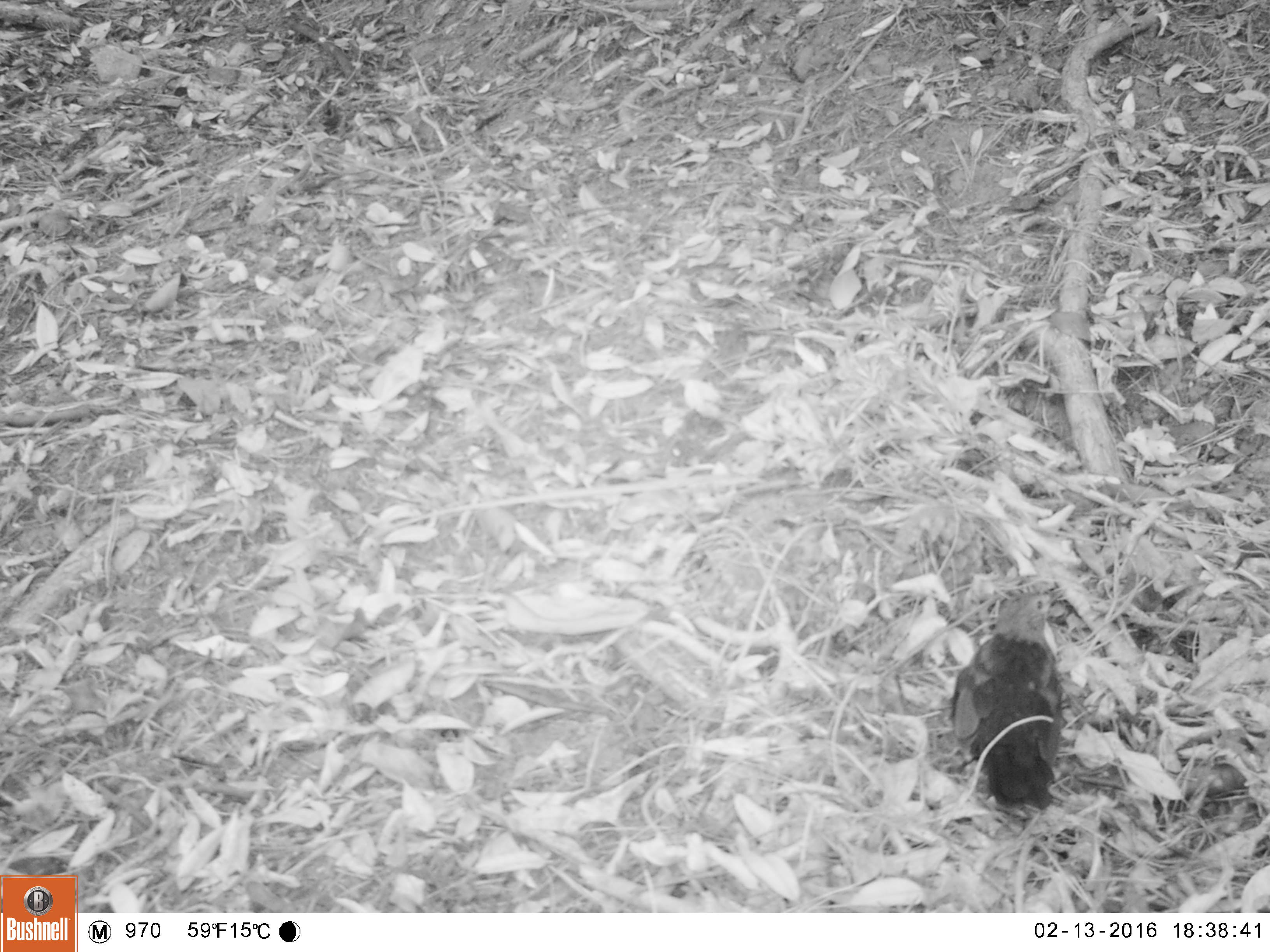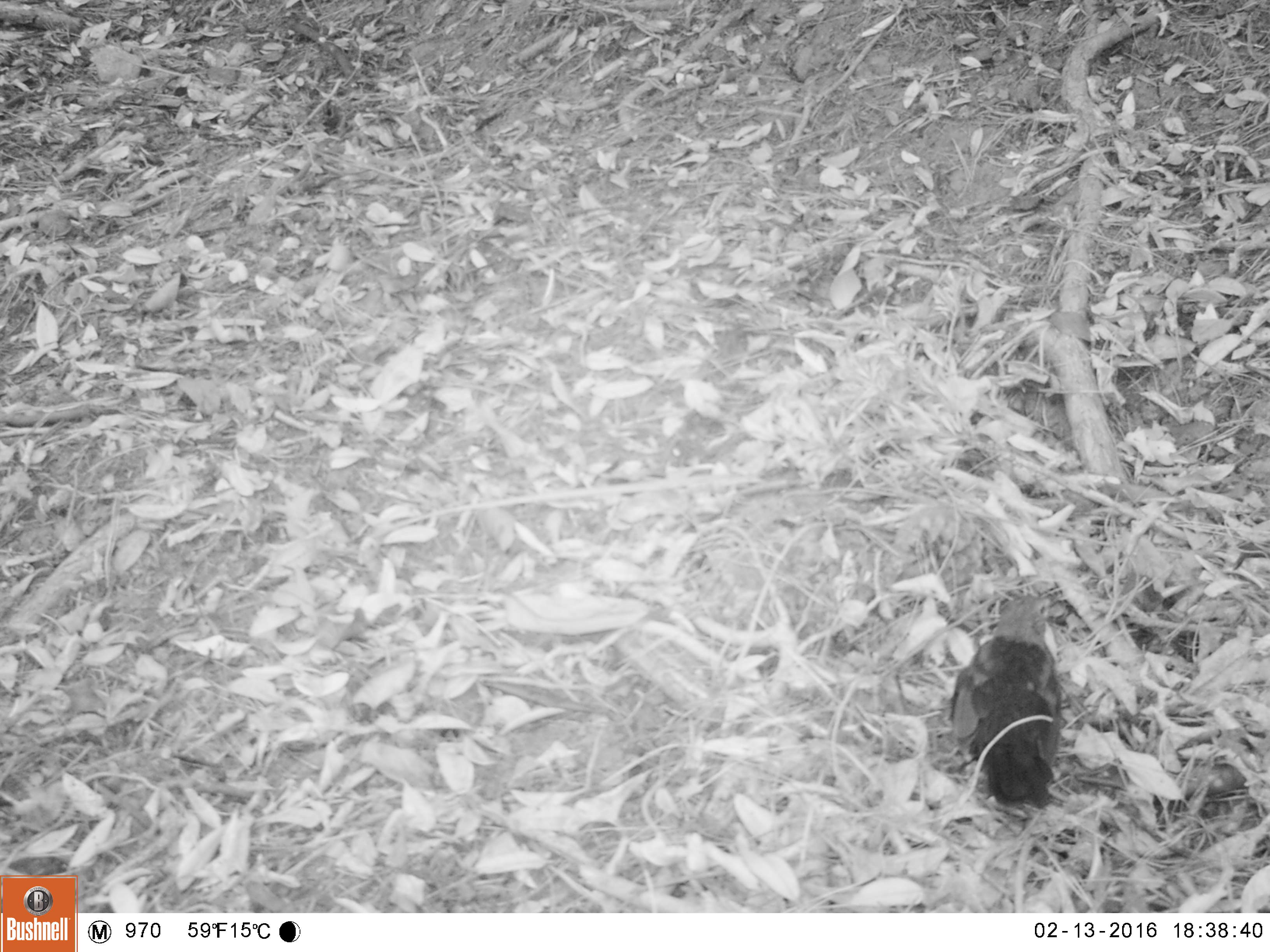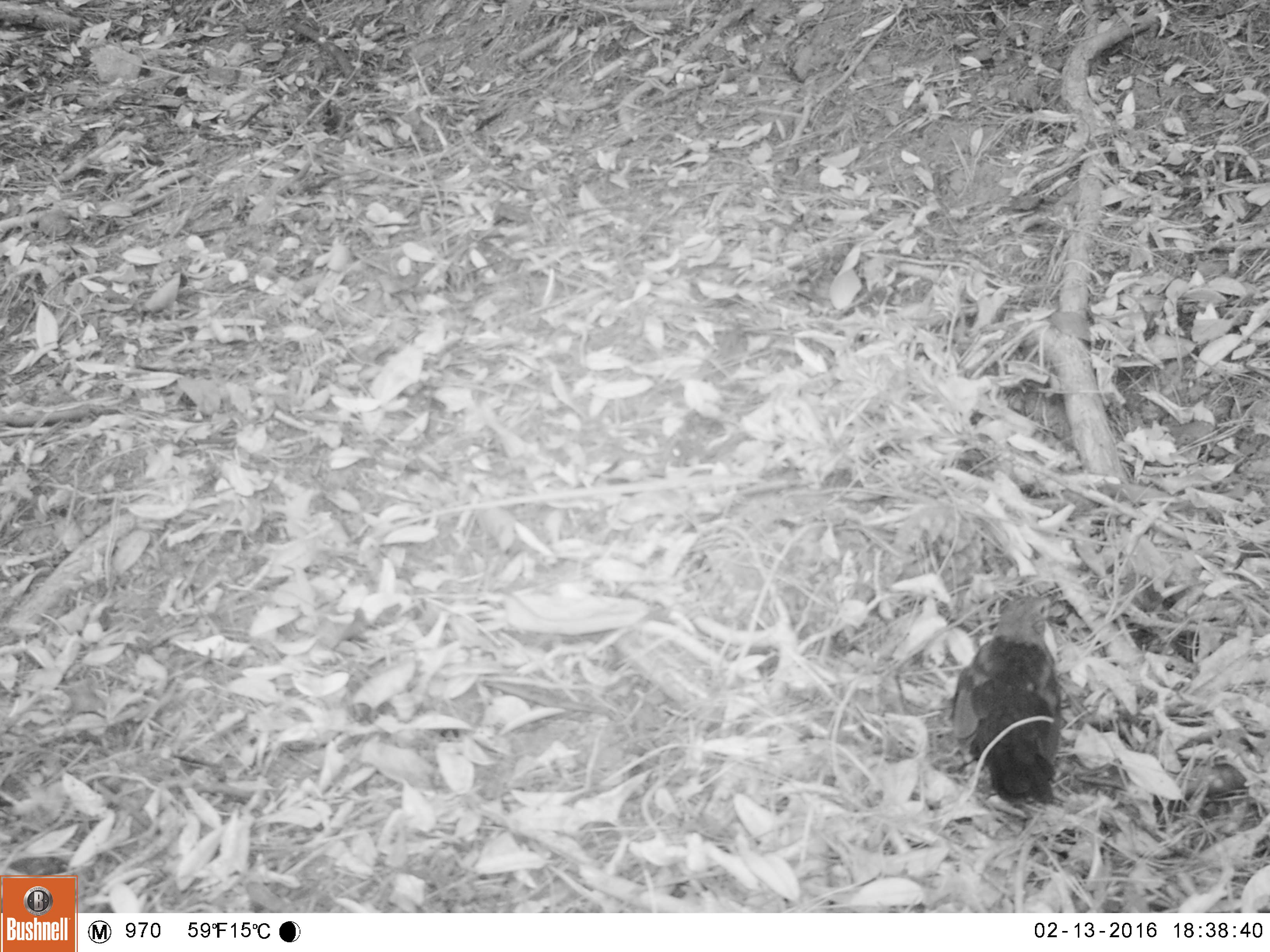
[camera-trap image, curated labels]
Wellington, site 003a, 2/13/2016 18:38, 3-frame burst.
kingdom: Animalia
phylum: Chordata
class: Aves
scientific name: Aves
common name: bird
Bird (Aves).